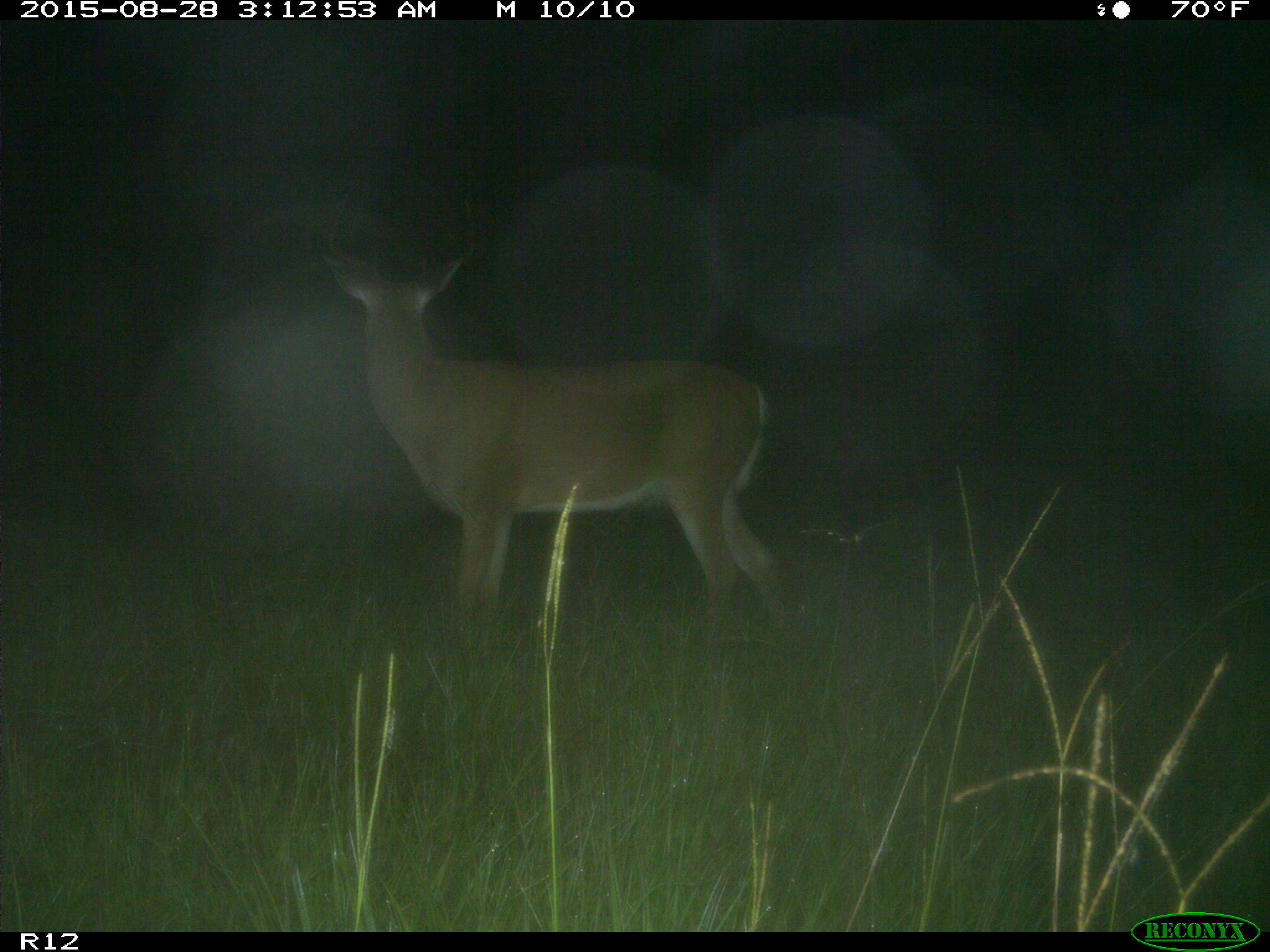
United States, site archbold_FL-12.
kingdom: Animalia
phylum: Chordata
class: Mammalia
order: Artiodactyla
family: Cervidae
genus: Odocoileus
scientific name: Odocoileus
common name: deer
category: unidentified deer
Unidentified deer (deer) (Odocoileus).